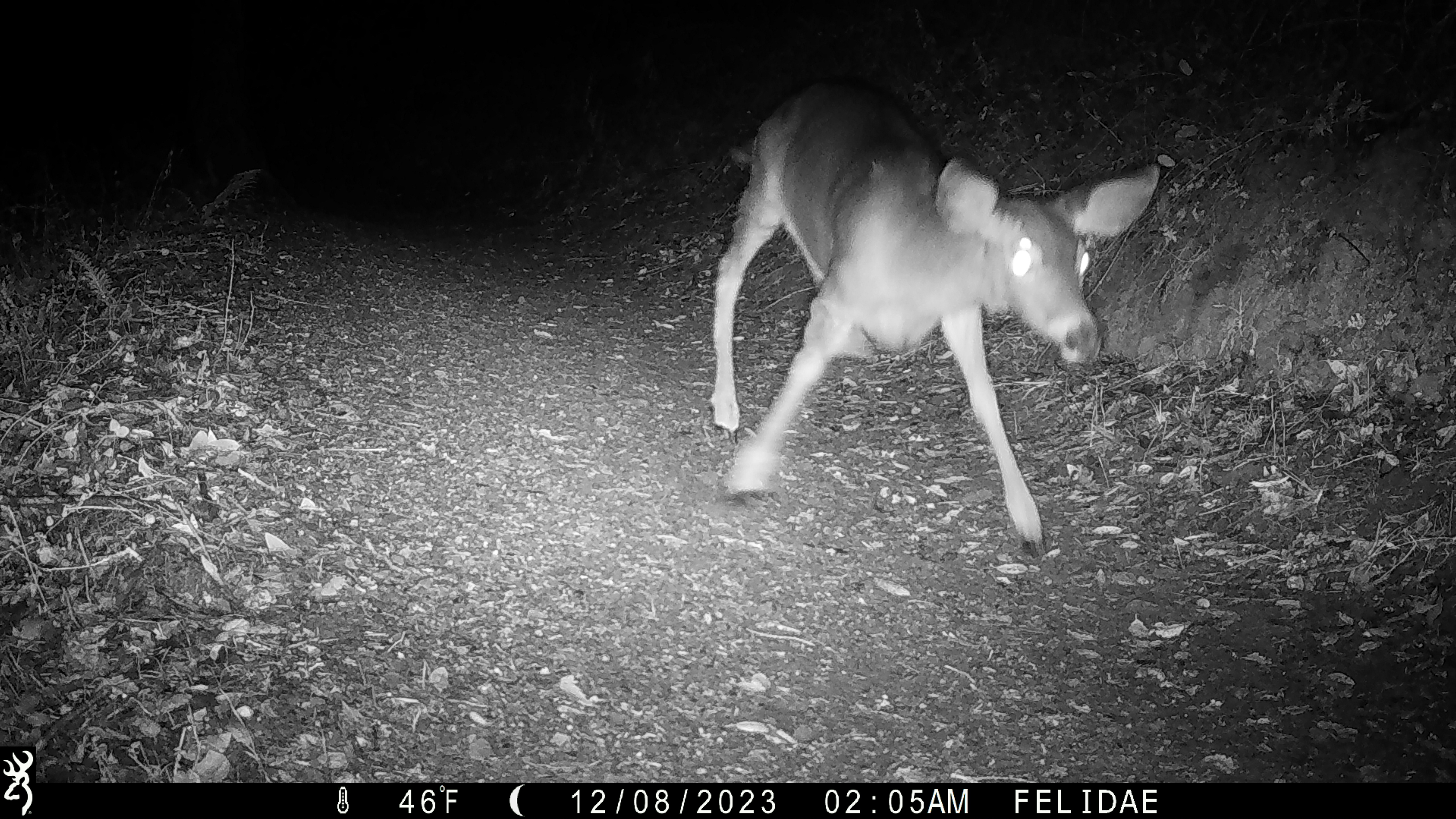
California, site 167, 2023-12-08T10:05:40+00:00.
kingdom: Animalia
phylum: Chordata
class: Mammalia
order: Artiodactyla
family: Cervidae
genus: Odocoileus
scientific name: Odocoileus hemionus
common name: mule deer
Mule deer (Odocoileus hemionus).